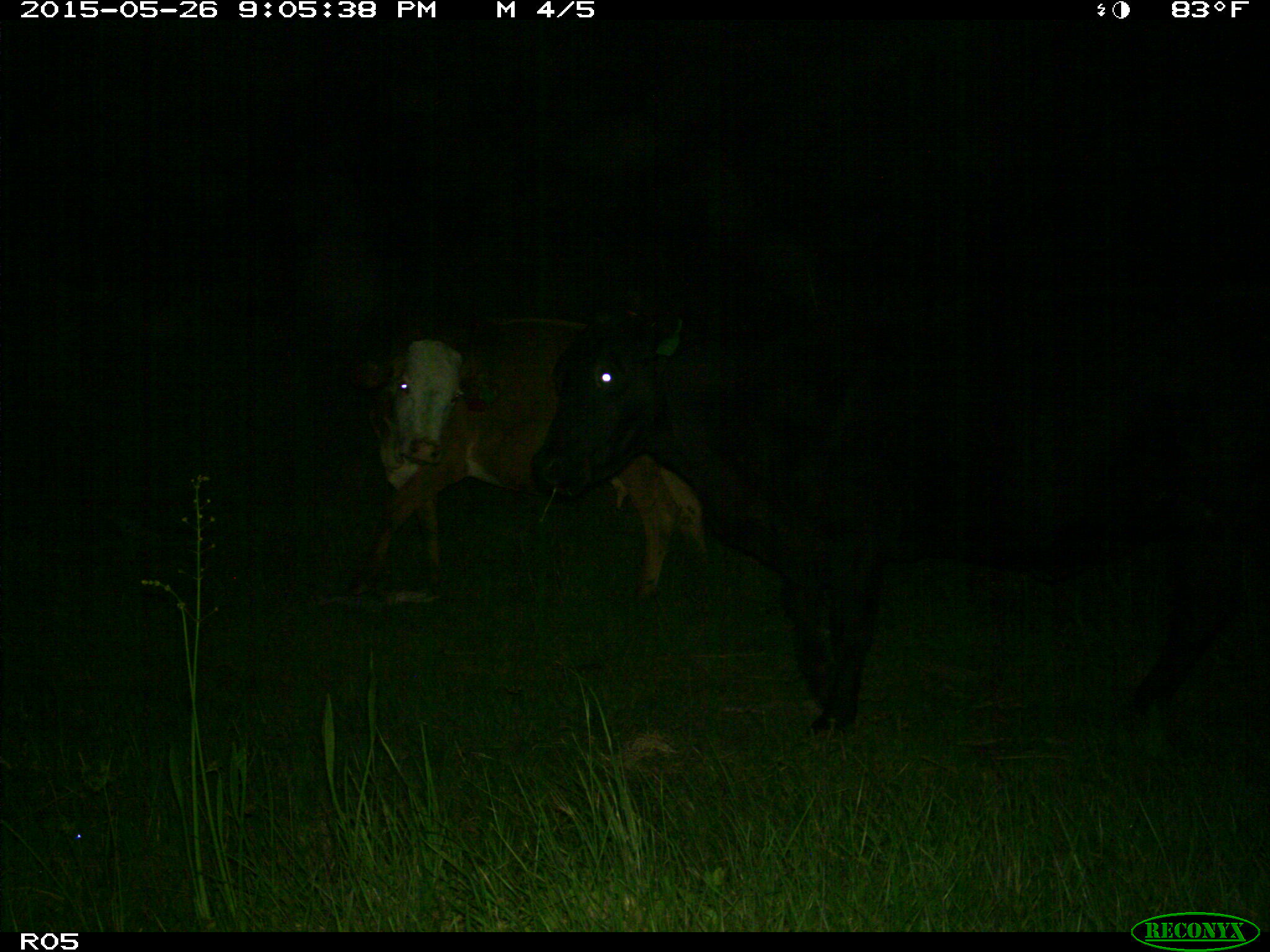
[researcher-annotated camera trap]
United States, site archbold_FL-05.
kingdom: Animalia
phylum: Chordata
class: Mammalia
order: Artiodactyla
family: Bovidae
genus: Bos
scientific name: Bos taurus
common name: domestic cow